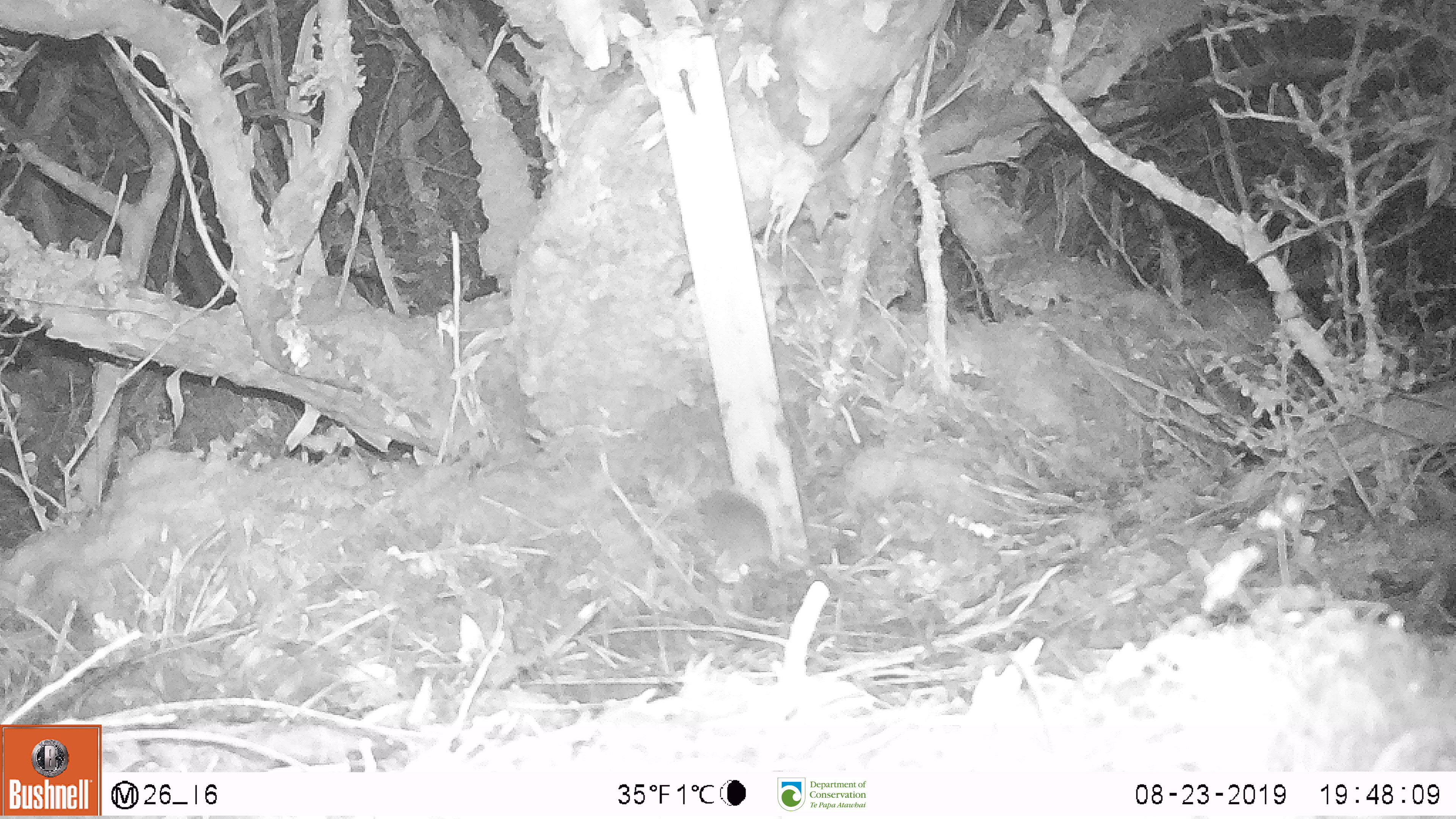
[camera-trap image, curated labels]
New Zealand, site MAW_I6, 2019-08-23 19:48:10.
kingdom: Animalia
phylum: Chordata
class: Mammalia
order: Rodentia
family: Muridae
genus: Mus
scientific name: Mus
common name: mouse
Mouse (Mus).